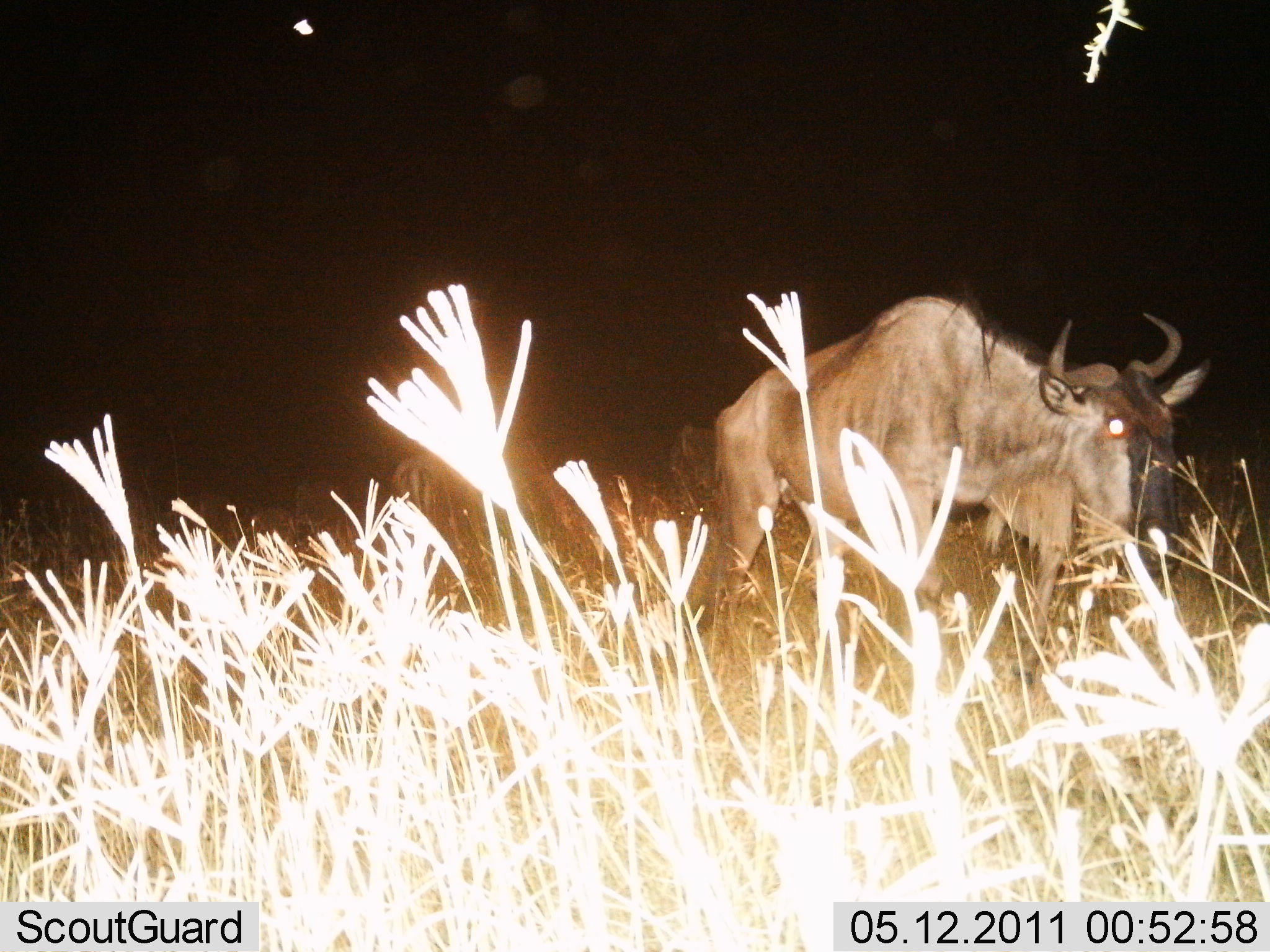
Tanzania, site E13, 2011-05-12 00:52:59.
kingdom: Animalia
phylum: Chordata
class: Mammalia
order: Artiodactyla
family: Bovidae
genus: Connochaetes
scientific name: Connochaetes taurinus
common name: blue wildebeest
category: wildebeest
Wildebeest (blue wildebeest) (Connochaetes taurinus), count 3. Behavior (volunteer vote fractions): standing 50%, resting 0%, moving 60%, interacting 0%. Young present (vote fraction): 0%. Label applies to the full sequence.